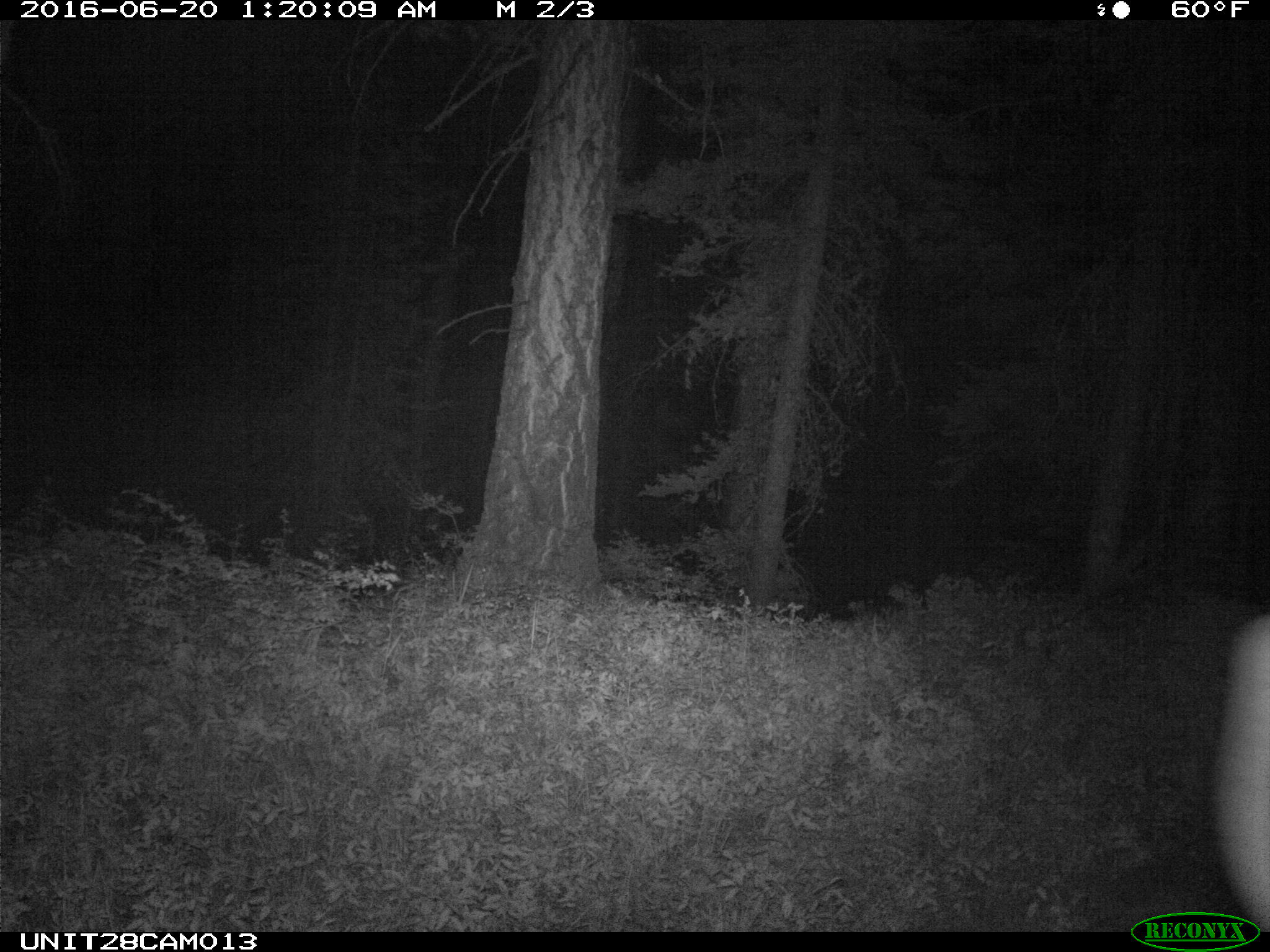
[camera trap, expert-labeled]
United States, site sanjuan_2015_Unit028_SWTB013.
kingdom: Animalia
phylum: Chordata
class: Mammalia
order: Artiodactyla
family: Cervidae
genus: Cervus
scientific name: Cervus elaphus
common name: red deer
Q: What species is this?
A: Cervus elaphus (red deer).